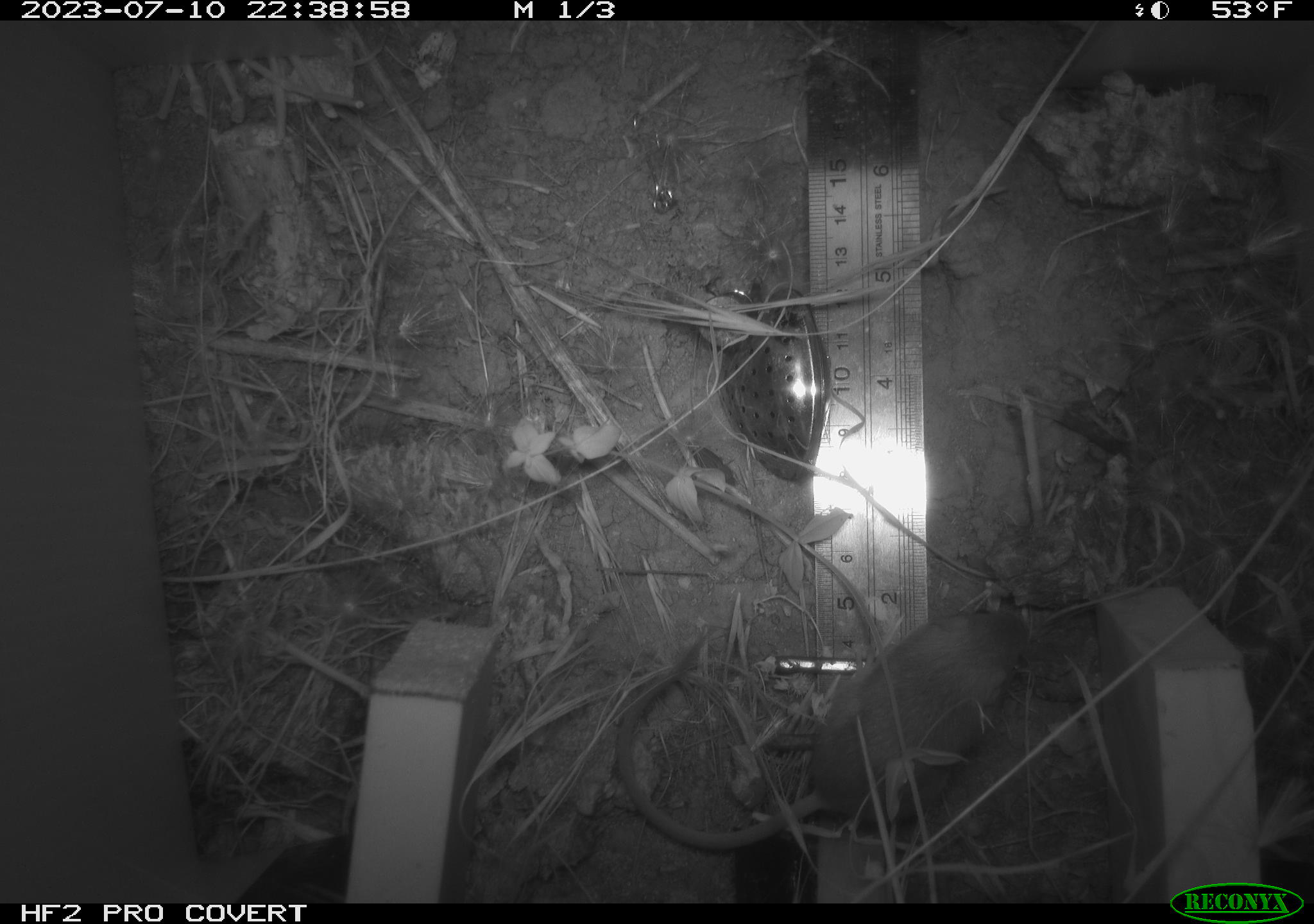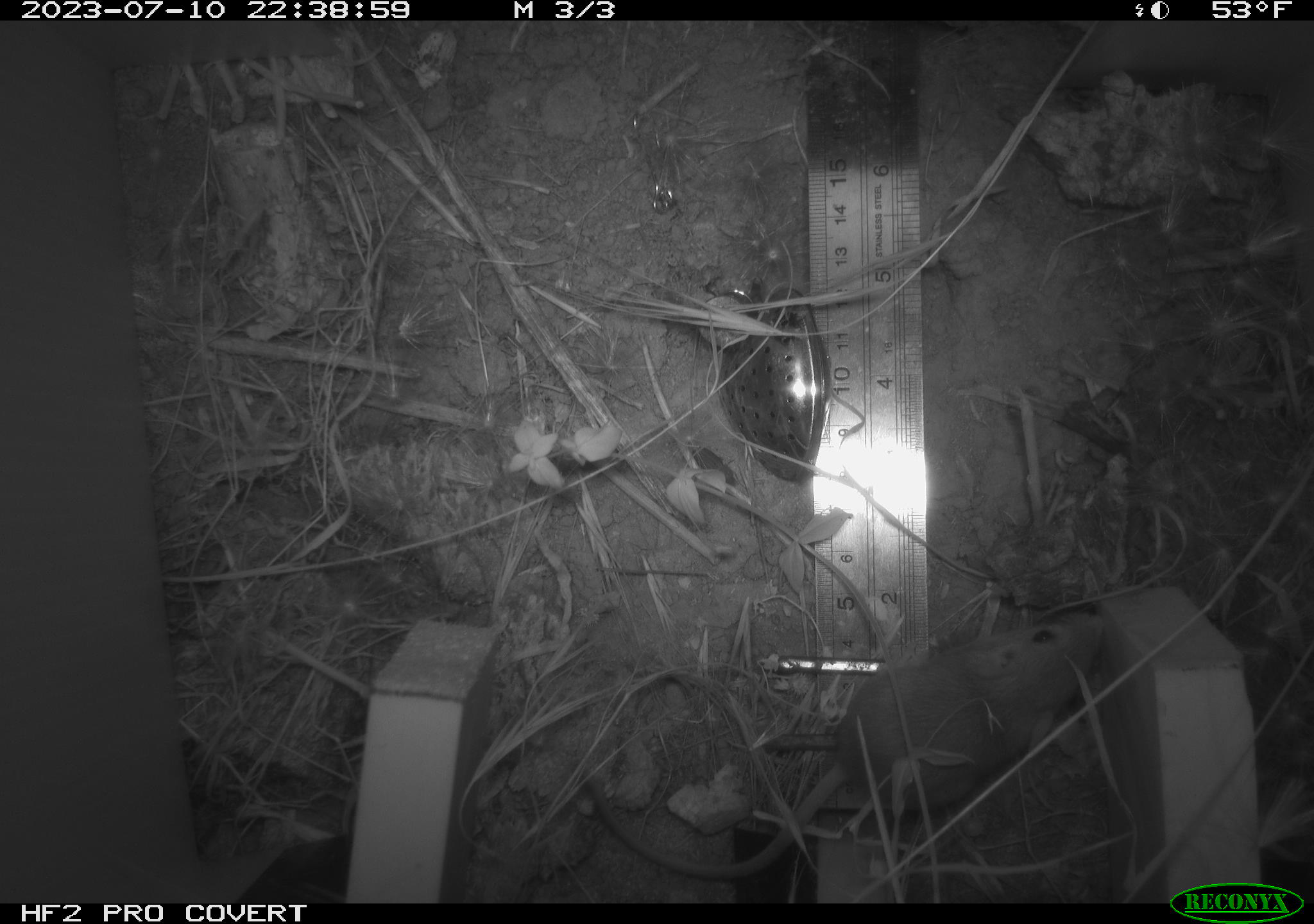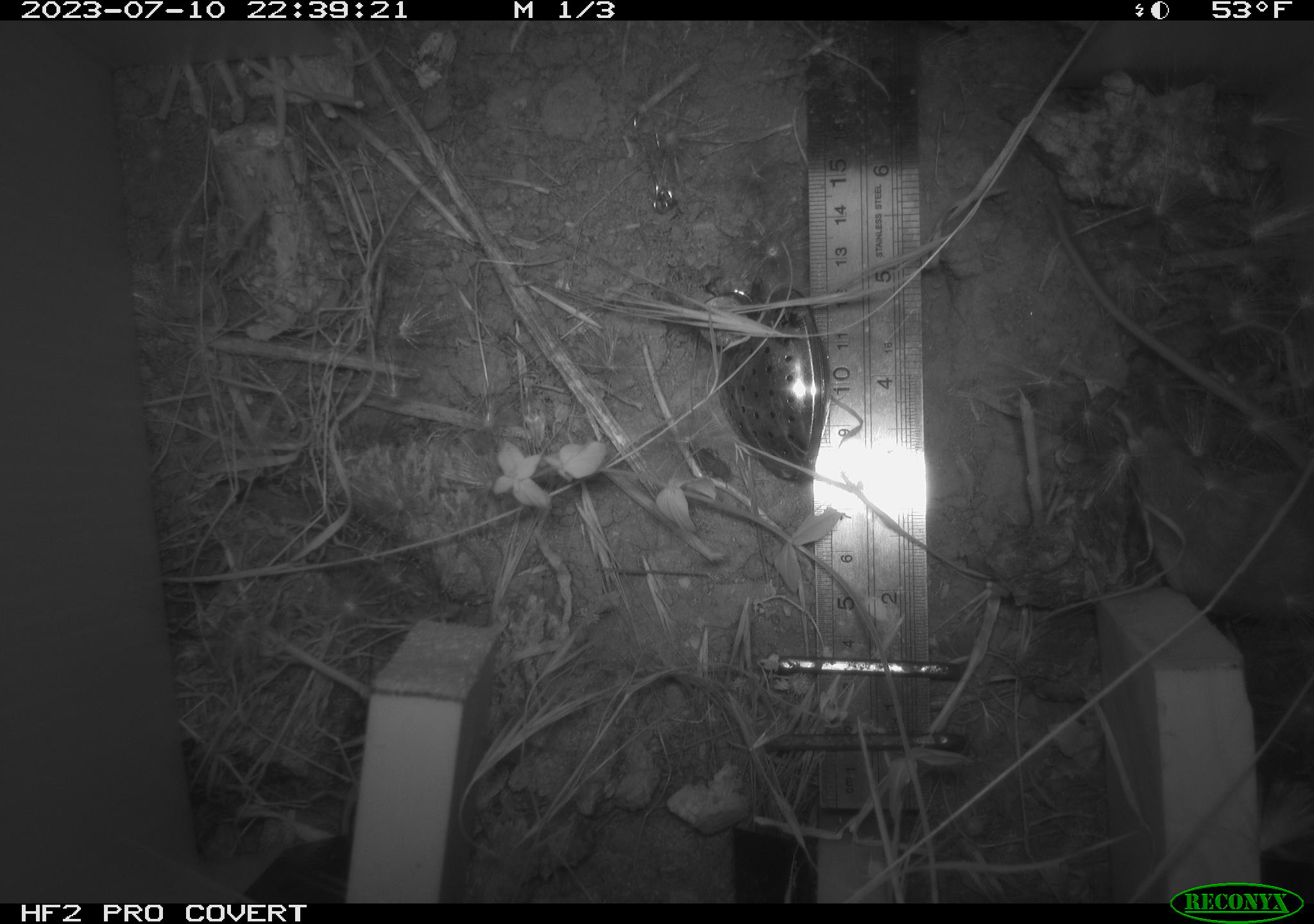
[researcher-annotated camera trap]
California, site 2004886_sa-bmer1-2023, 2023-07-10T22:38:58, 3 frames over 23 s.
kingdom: Animalia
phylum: Chordata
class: Mammalia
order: Rodentia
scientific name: Rodentia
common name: mouse species